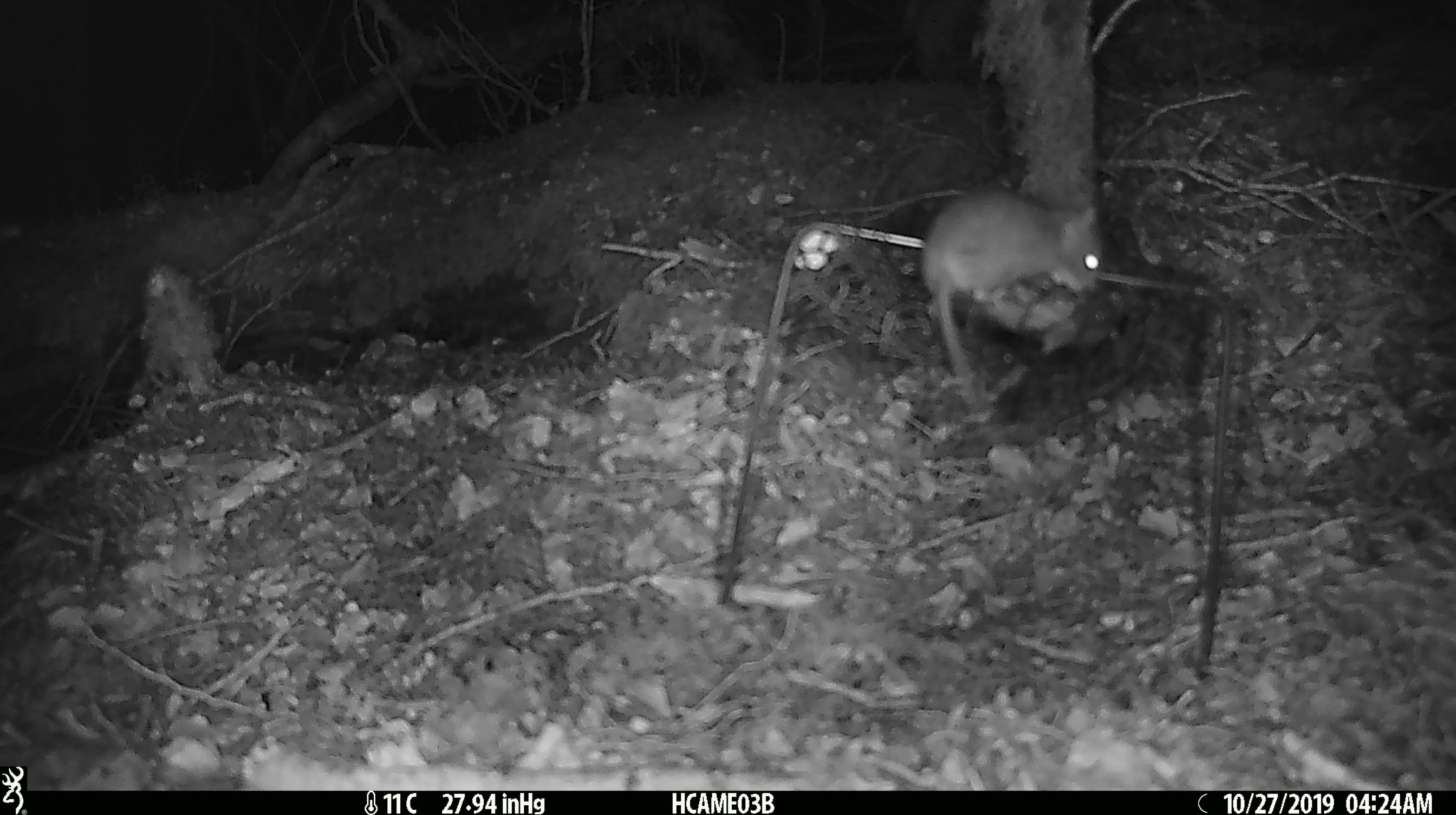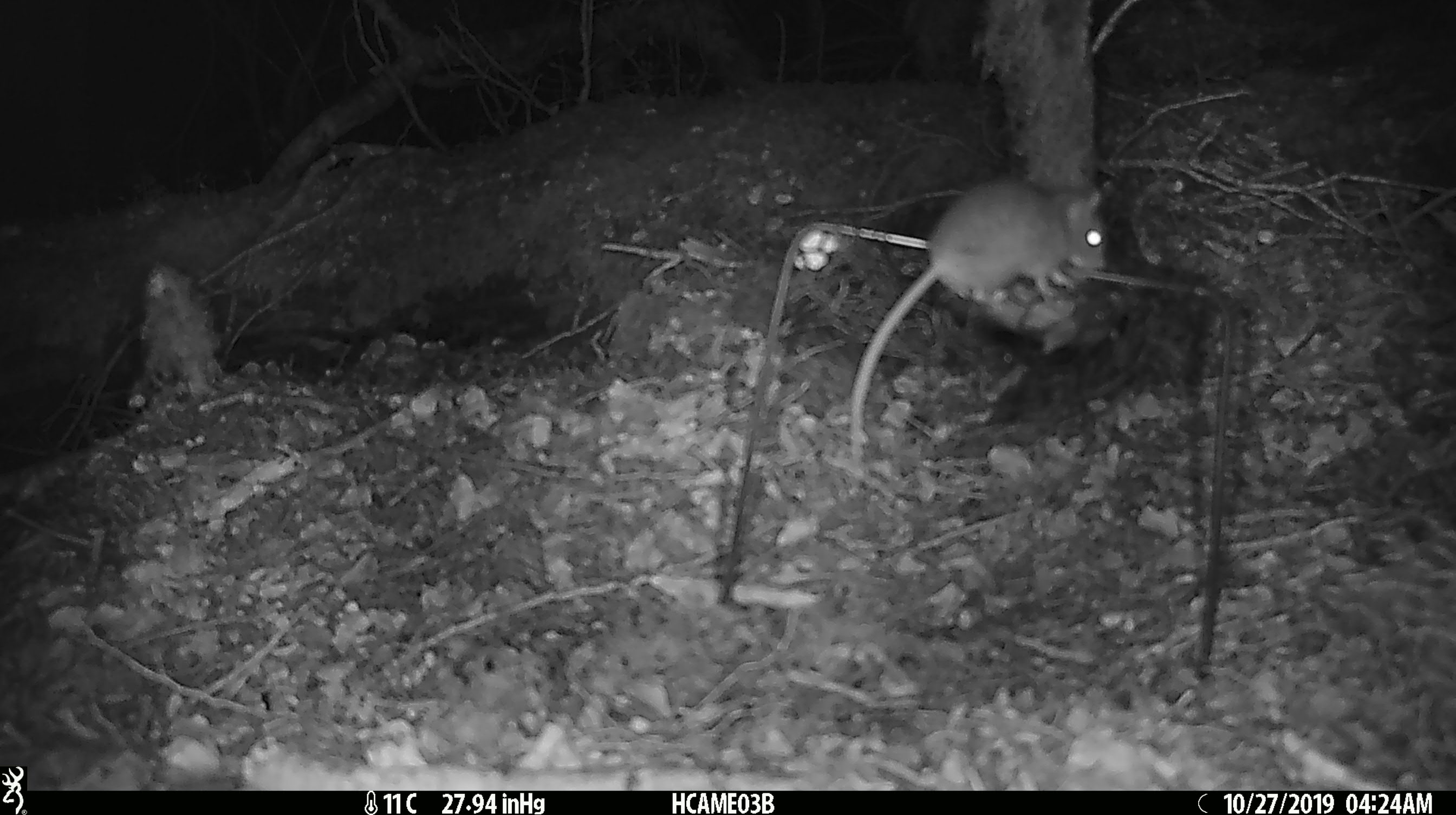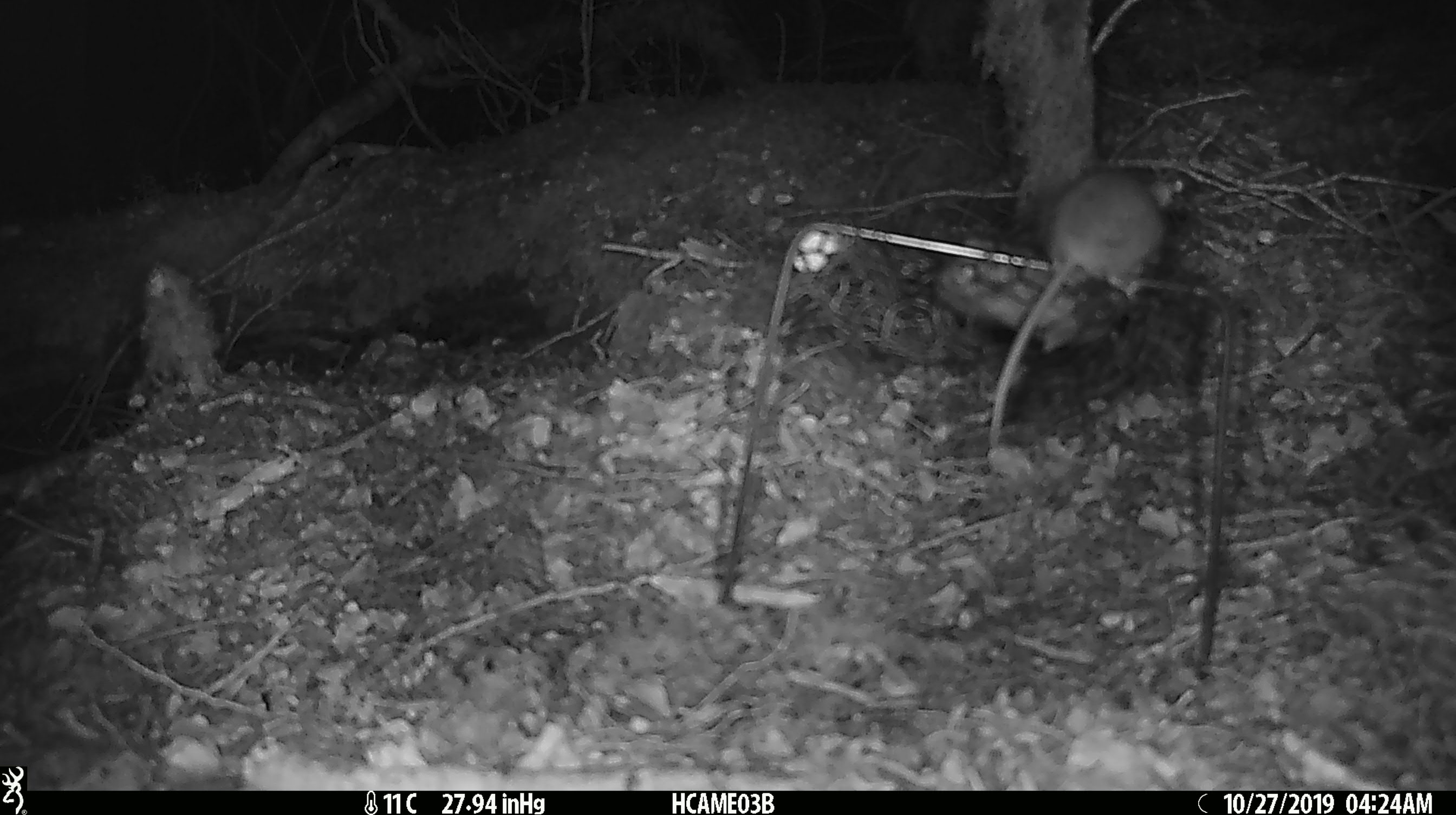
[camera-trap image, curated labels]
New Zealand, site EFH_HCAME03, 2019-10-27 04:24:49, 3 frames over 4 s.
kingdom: Animalia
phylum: Chordata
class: Mammalia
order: Rodentia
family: Muridae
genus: Mus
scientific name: Mus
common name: mouse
Mouse (Mus).